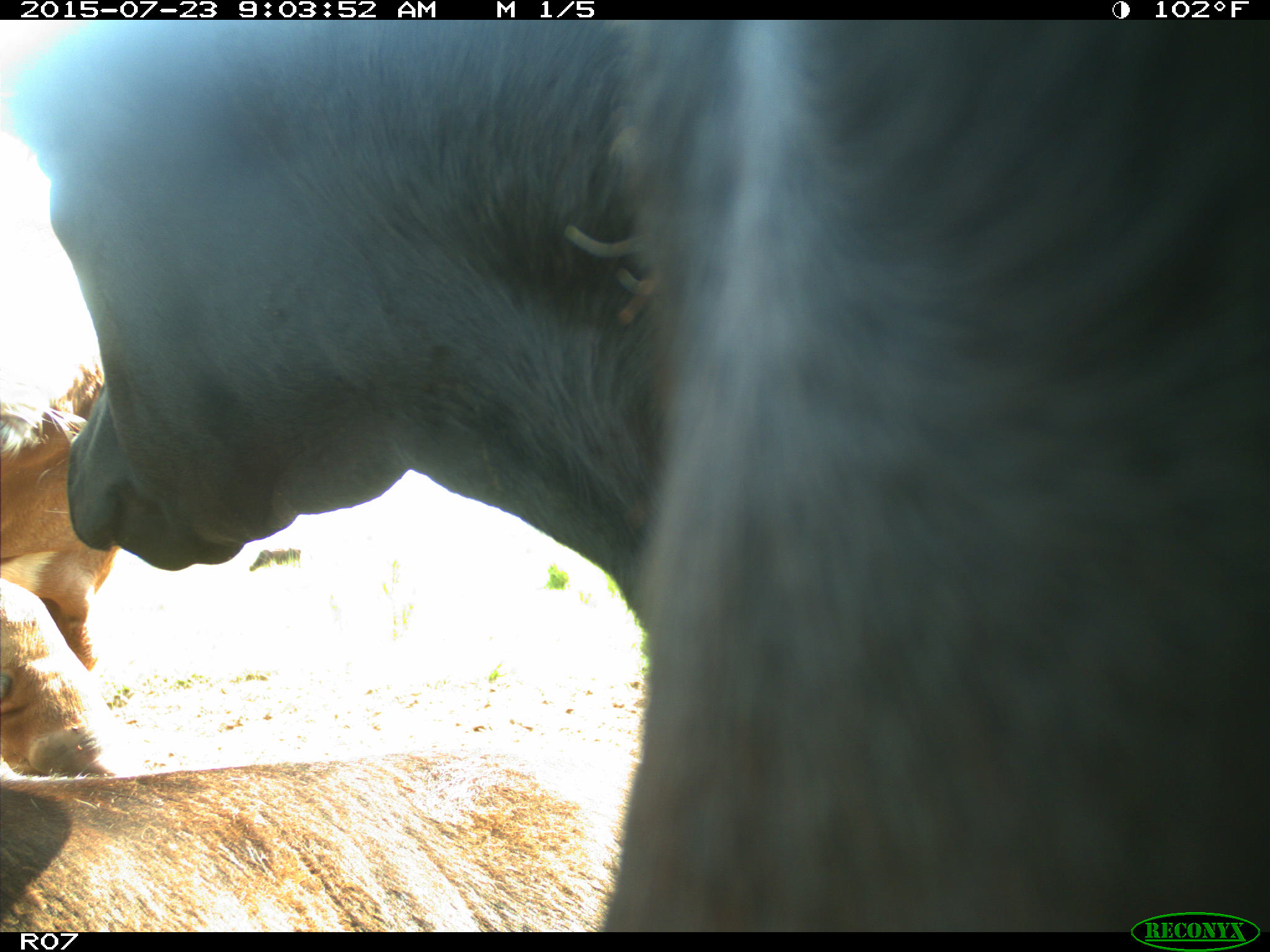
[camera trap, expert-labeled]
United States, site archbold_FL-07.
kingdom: Animalia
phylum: Chordata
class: Mammalia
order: Artiodactyla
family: Bovidae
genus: Bos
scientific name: Bos taurus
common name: domestic cow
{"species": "Bos taurus (domestic cow)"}